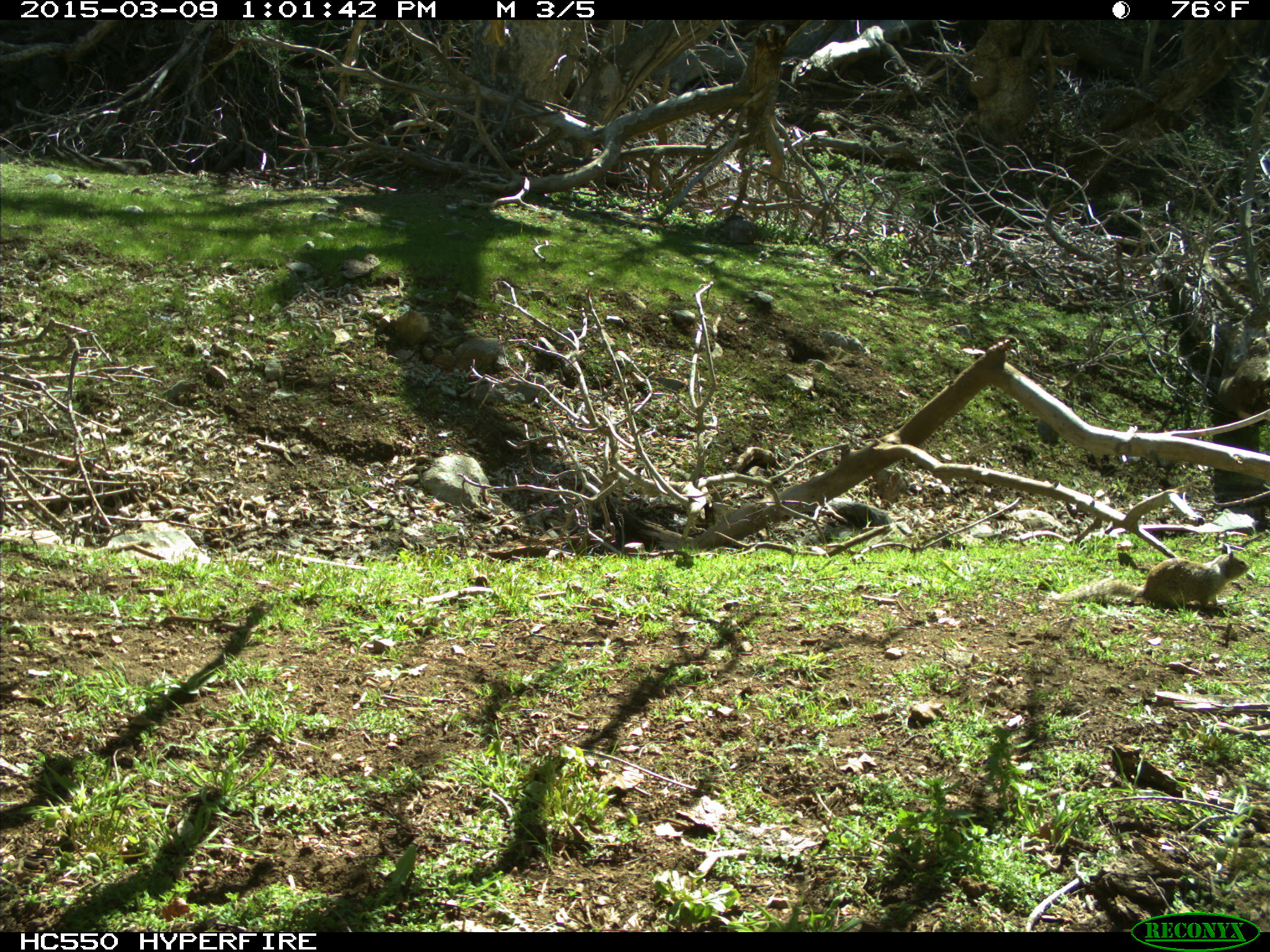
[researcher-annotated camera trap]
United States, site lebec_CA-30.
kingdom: Animalia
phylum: Chordata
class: Mammalia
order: Rodentia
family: Sciuridae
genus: Otospermophilus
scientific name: Otospermophilus beecheyi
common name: california ground squirrel